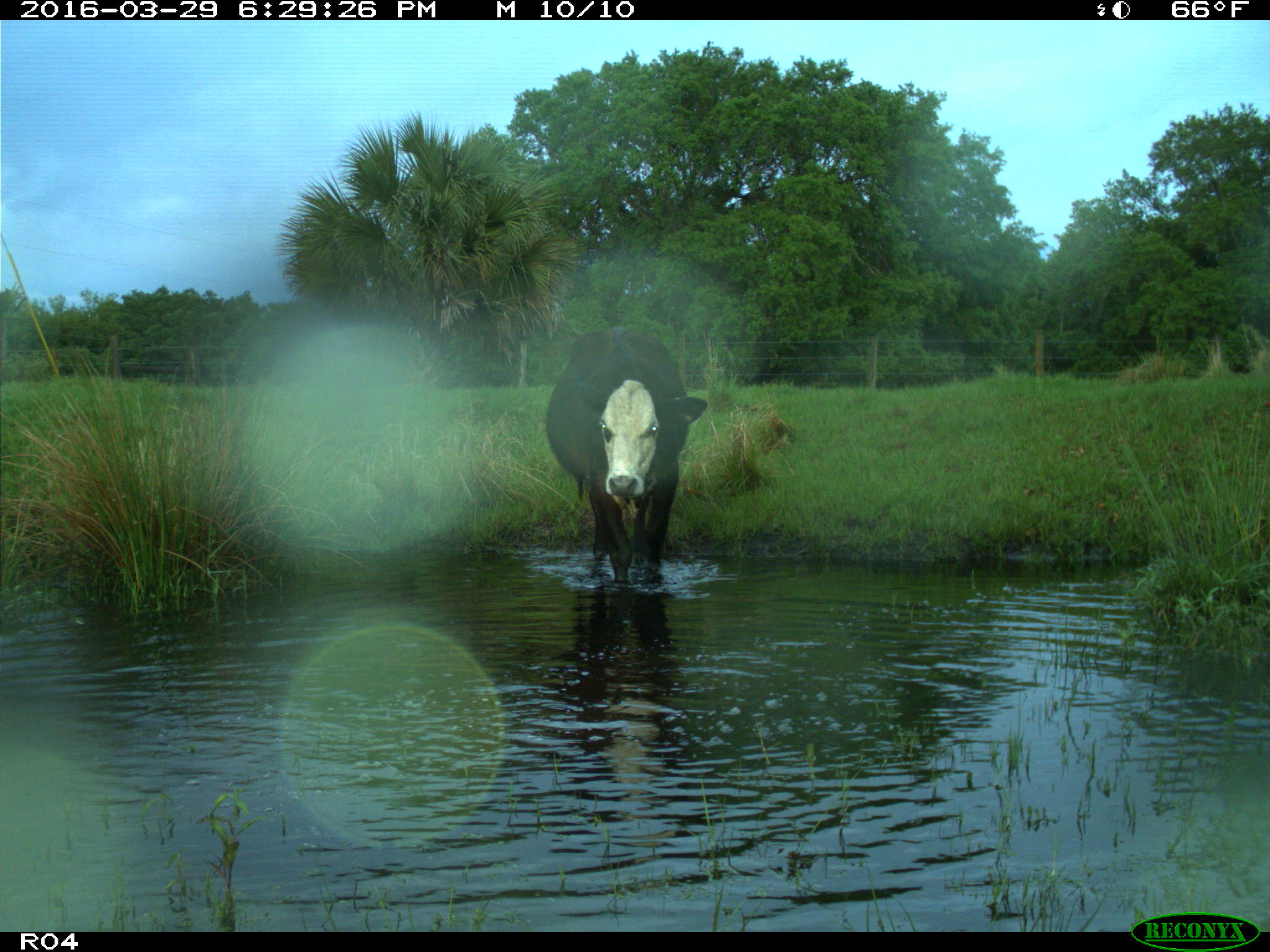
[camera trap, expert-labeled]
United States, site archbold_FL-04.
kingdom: Animalia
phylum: Chordata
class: Mammalia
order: Artiodactyla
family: Bovidae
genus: Bos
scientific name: Bos taurus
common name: domestic cow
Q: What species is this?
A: Bos taurus (domestic cow).